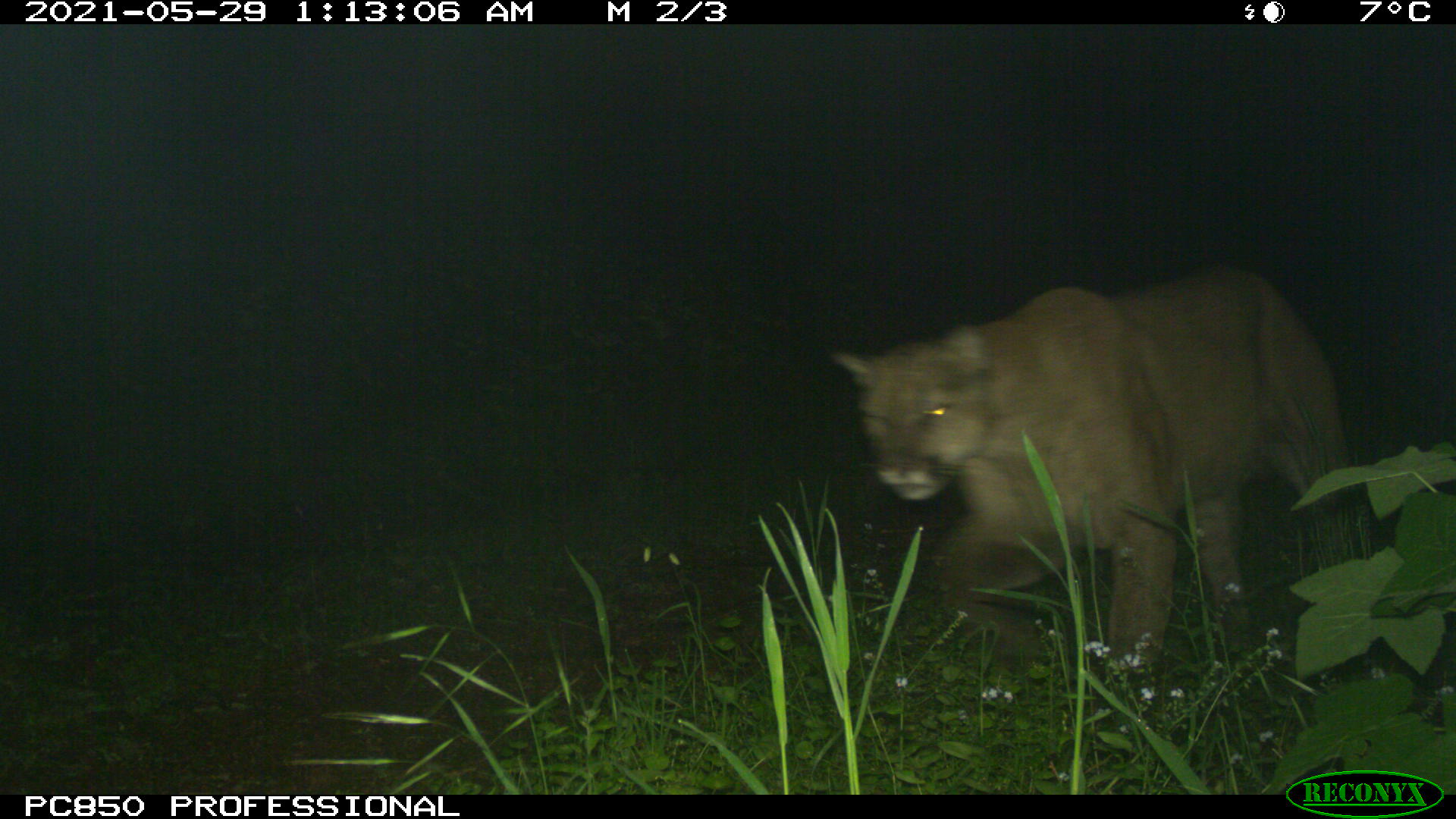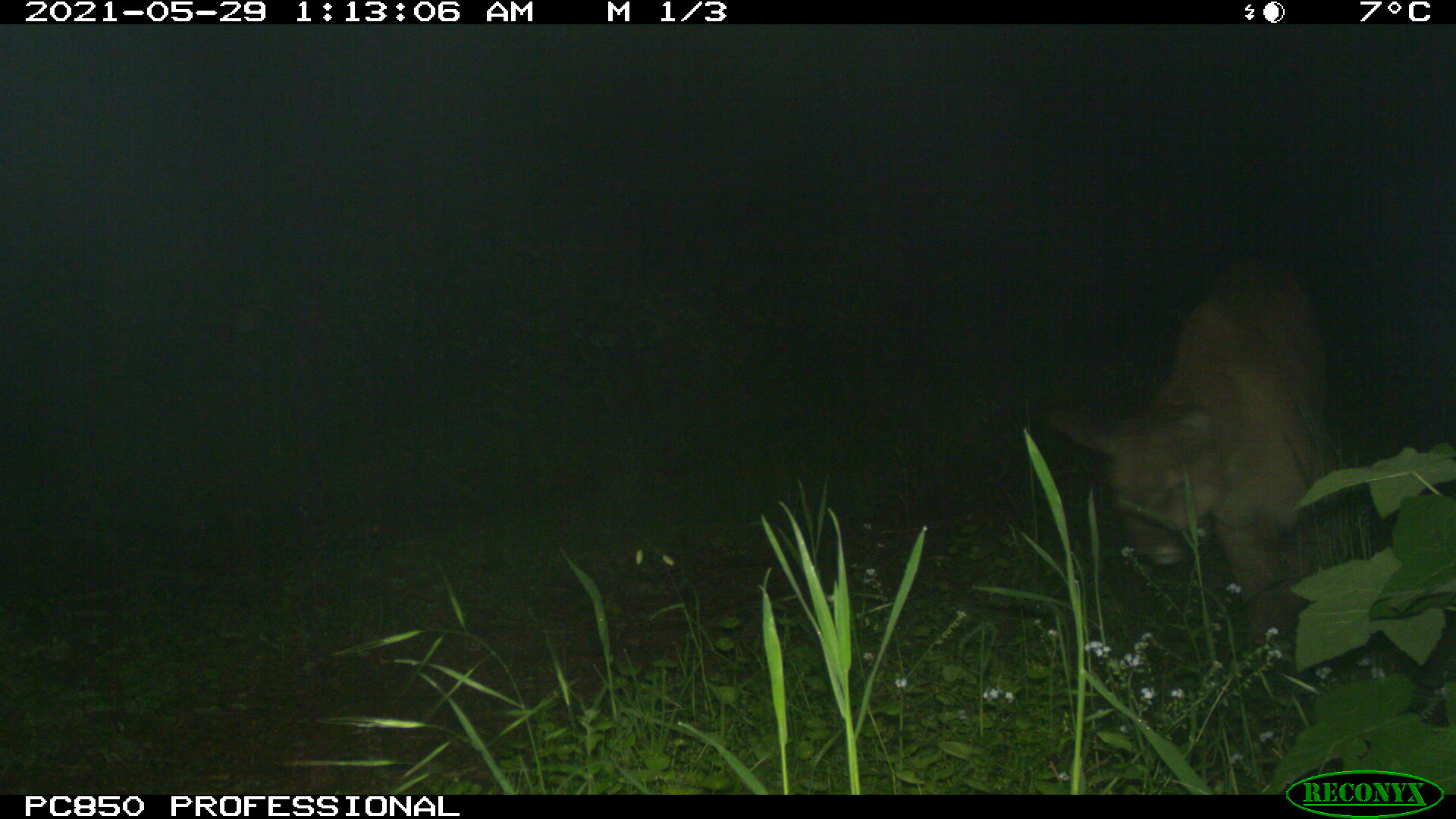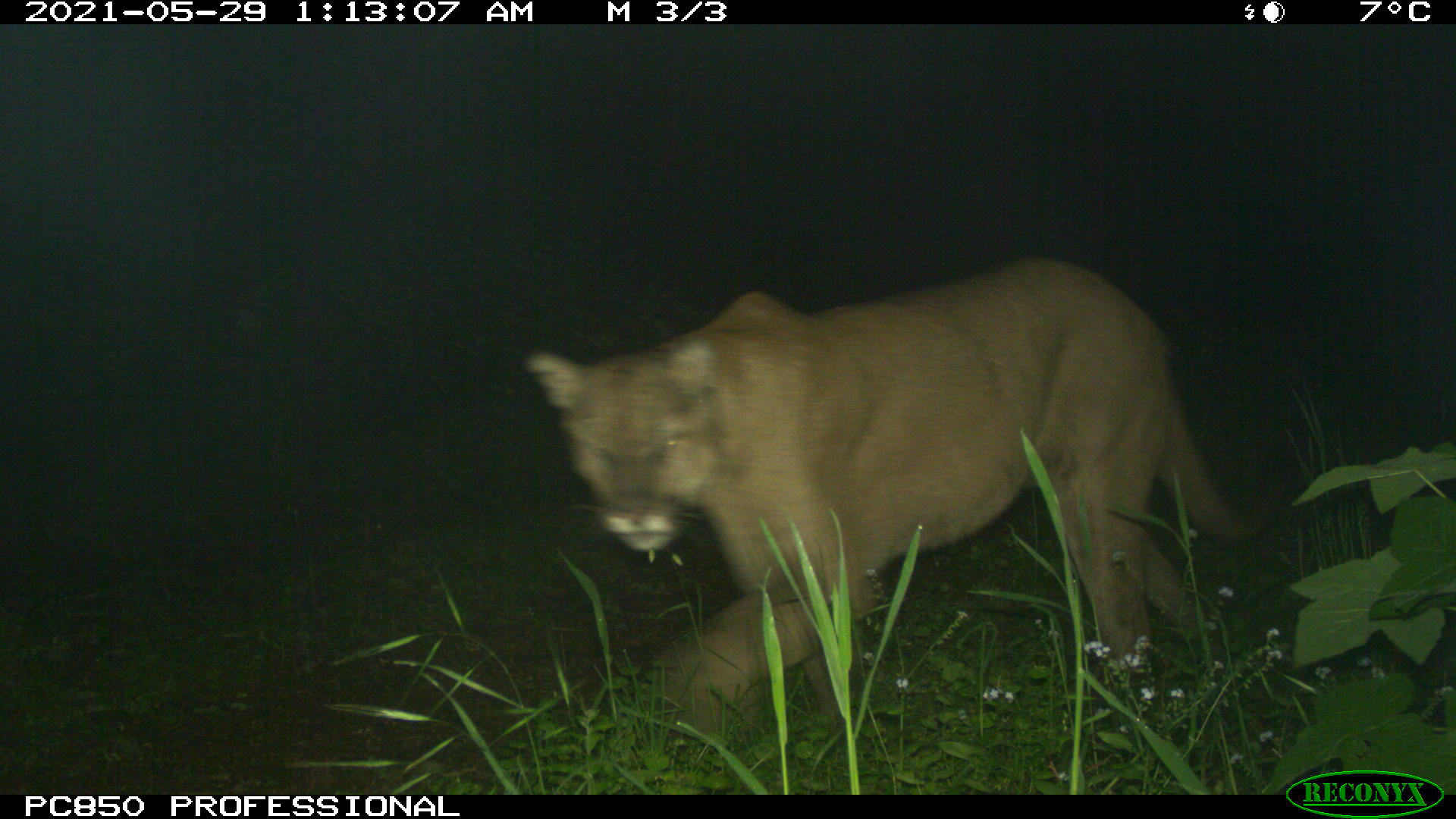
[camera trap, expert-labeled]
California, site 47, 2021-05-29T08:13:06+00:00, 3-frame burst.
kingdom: Animalia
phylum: Chordata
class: Mammalia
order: Carnivora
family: Felidae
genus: Puma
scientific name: Puma concolor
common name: puma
Puma (Puma concolor).